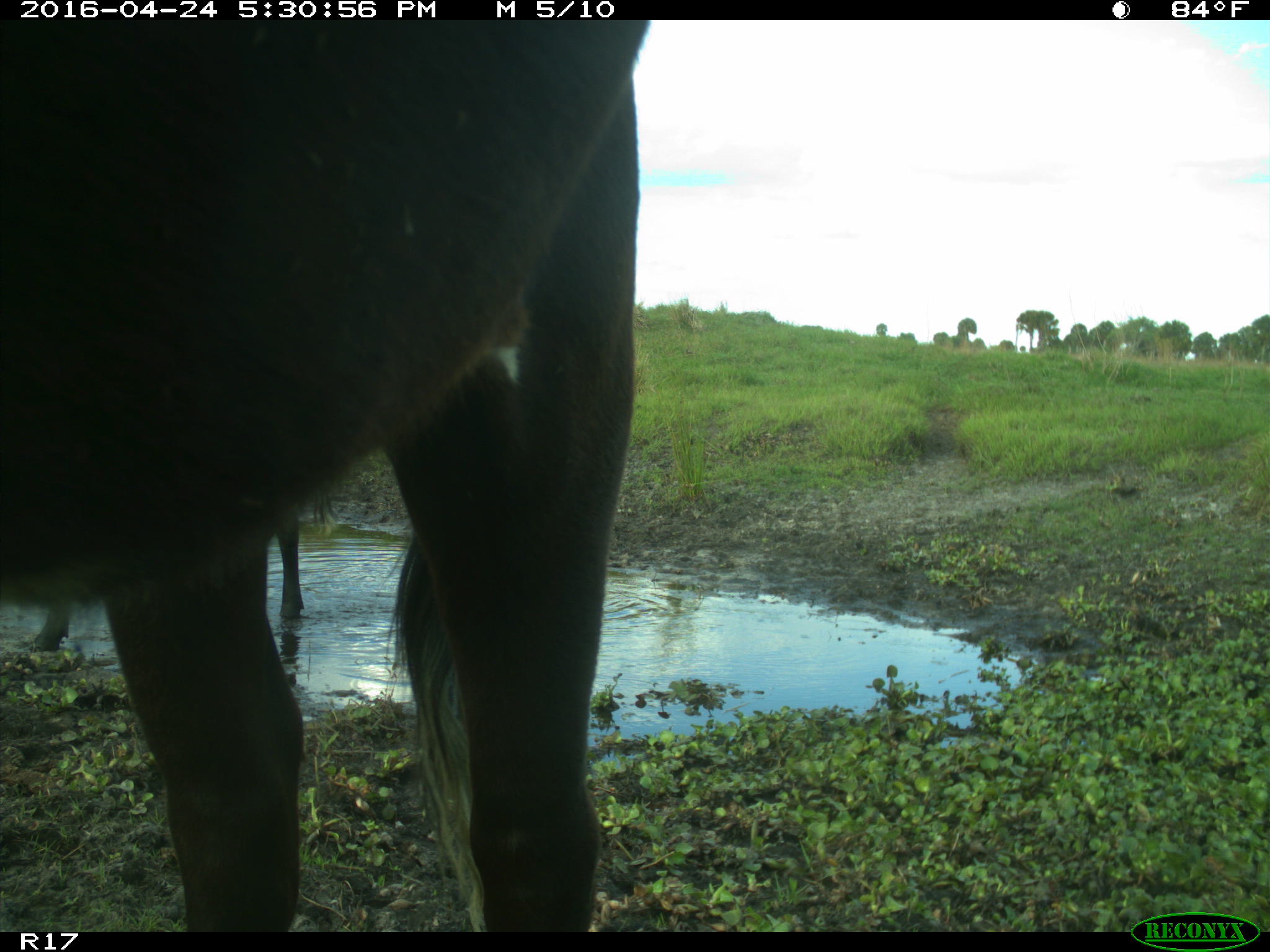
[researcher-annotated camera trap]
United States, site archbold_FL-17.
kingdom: Animalia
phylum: Chordata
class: Mammalia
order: Artiodactyla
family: Bovidae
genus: Bos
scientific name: Bos taurus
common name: domestic cow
Bos taurus (domestic cow).